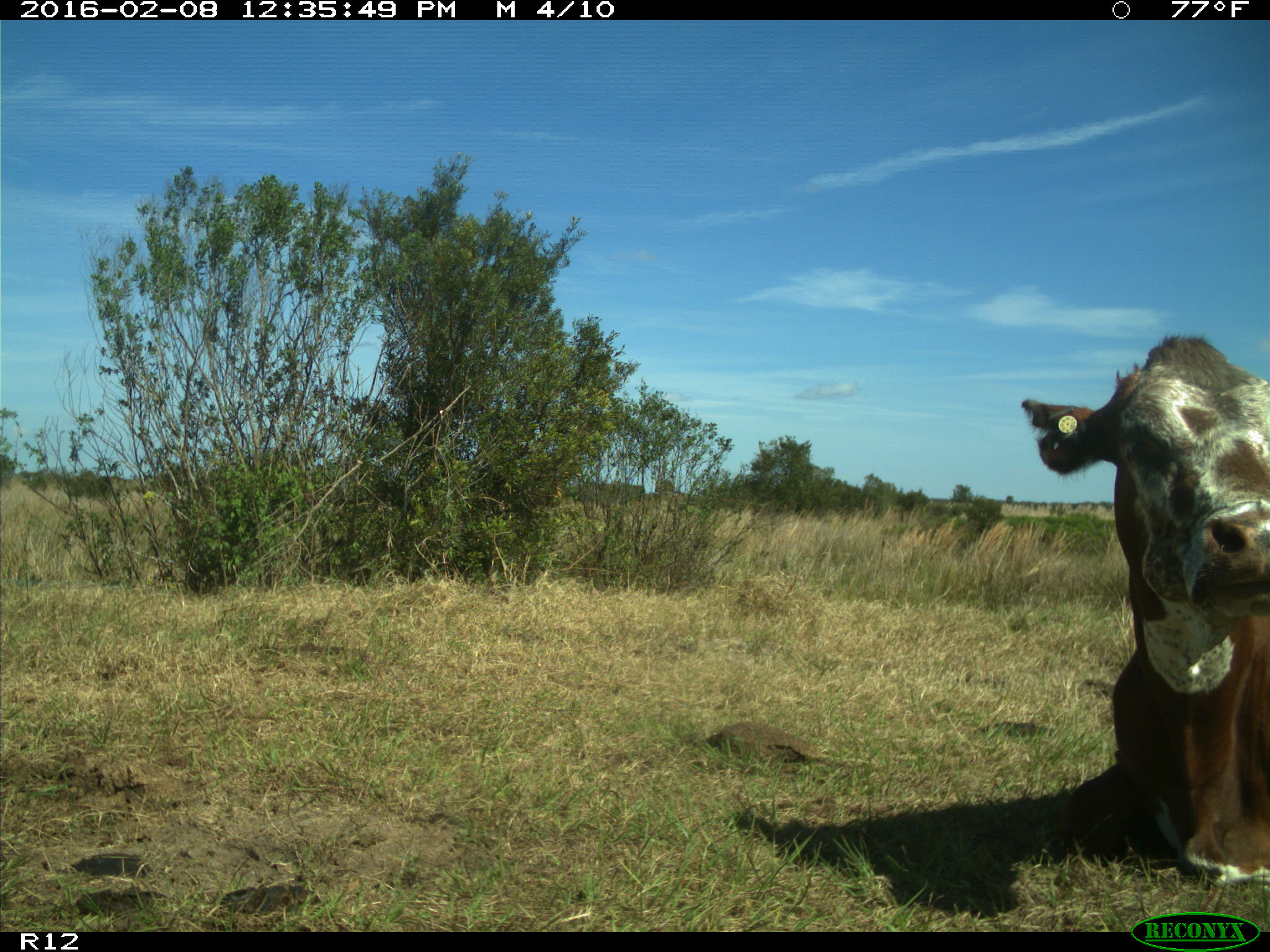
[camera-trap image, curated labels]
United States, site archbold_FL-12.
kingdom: Animalia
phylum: Chordata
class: Mammalia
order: Artiodactyla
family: Bovidae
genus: Bos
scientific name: Bos taurus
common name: domestic cow